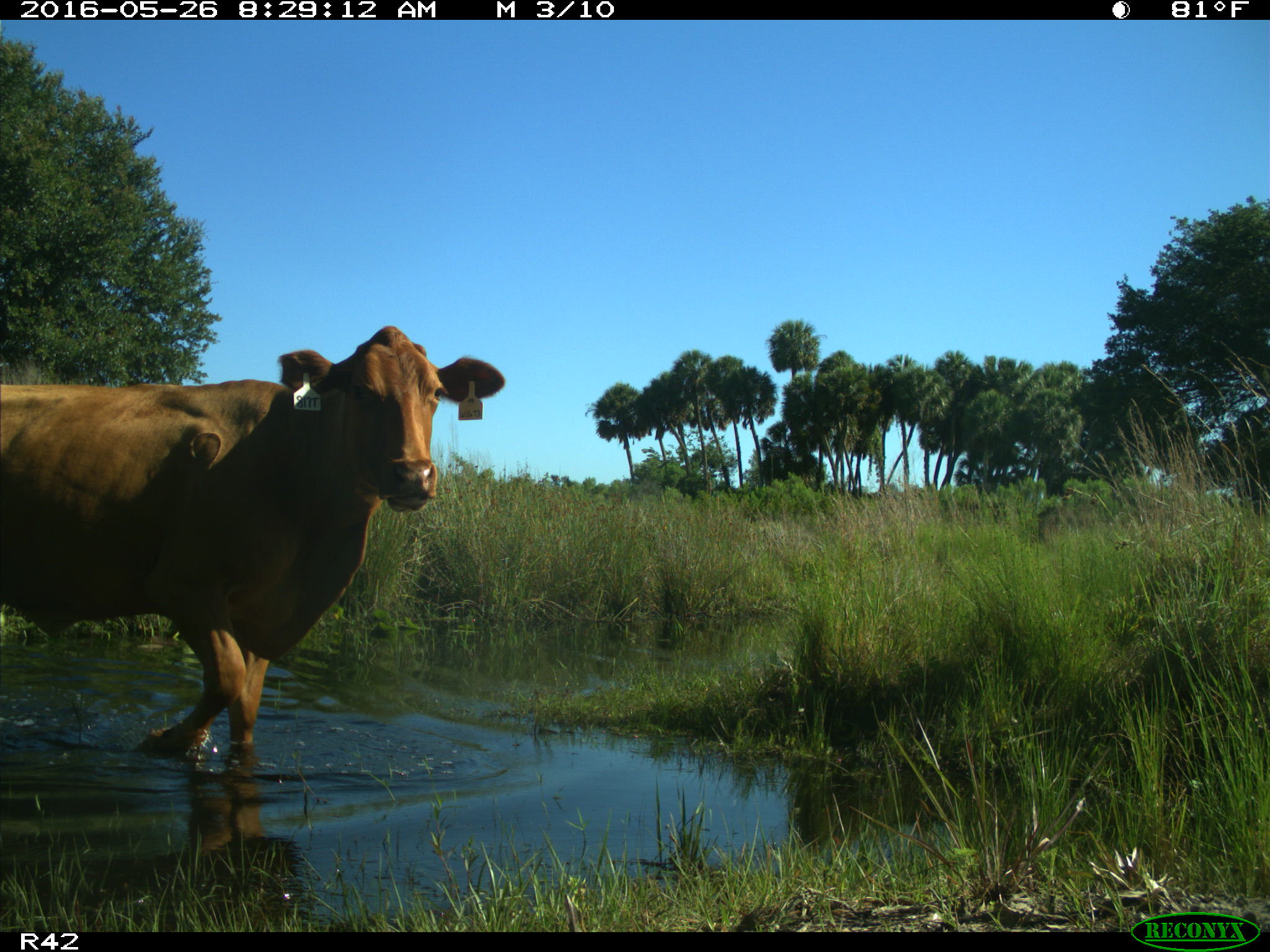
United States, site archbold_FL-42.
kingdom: Animalia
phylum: Chordata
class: Mammalia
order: Artiodactyla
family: Bovidae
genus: Bos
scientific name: Bos taurus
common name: domestic cow